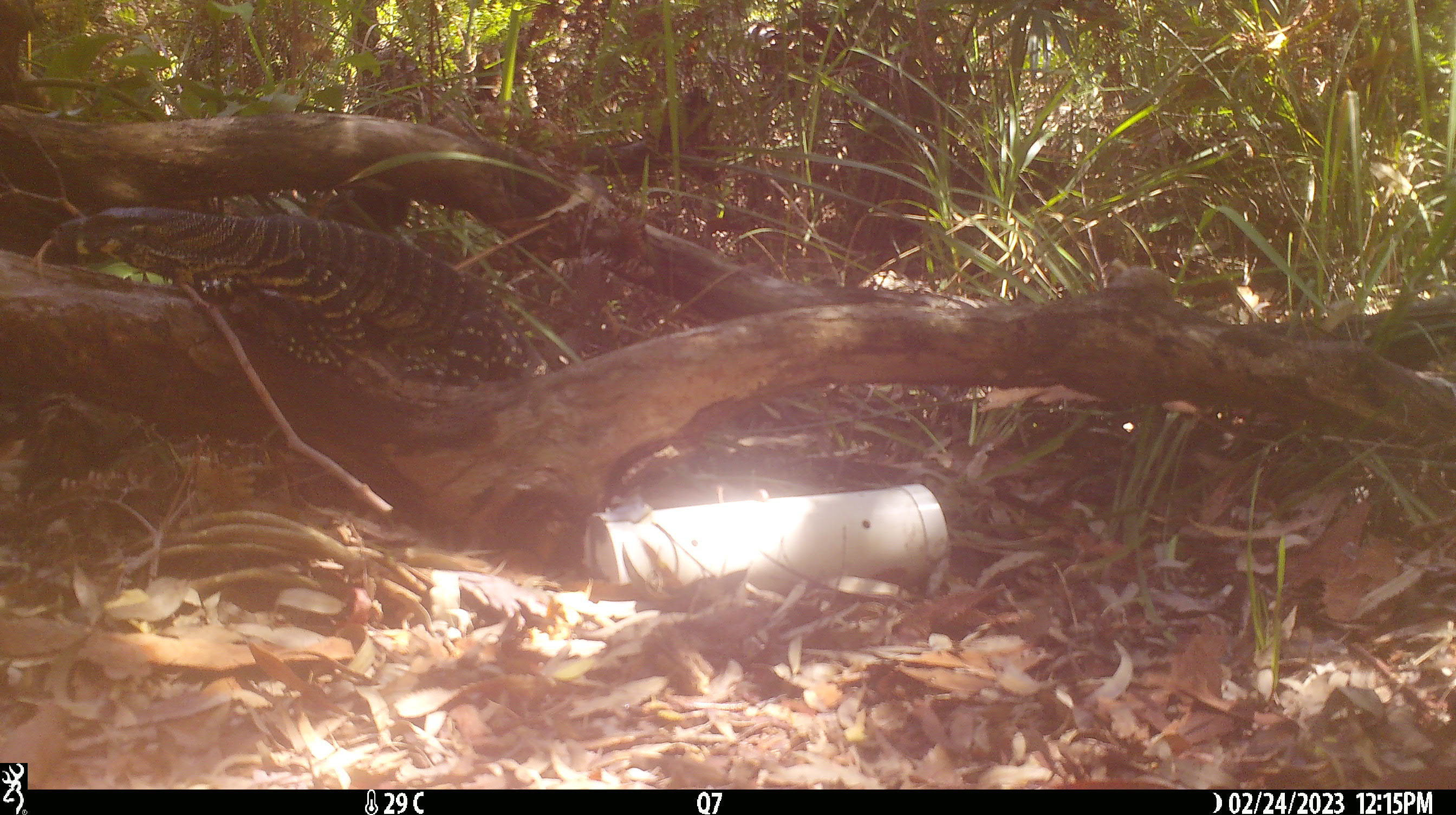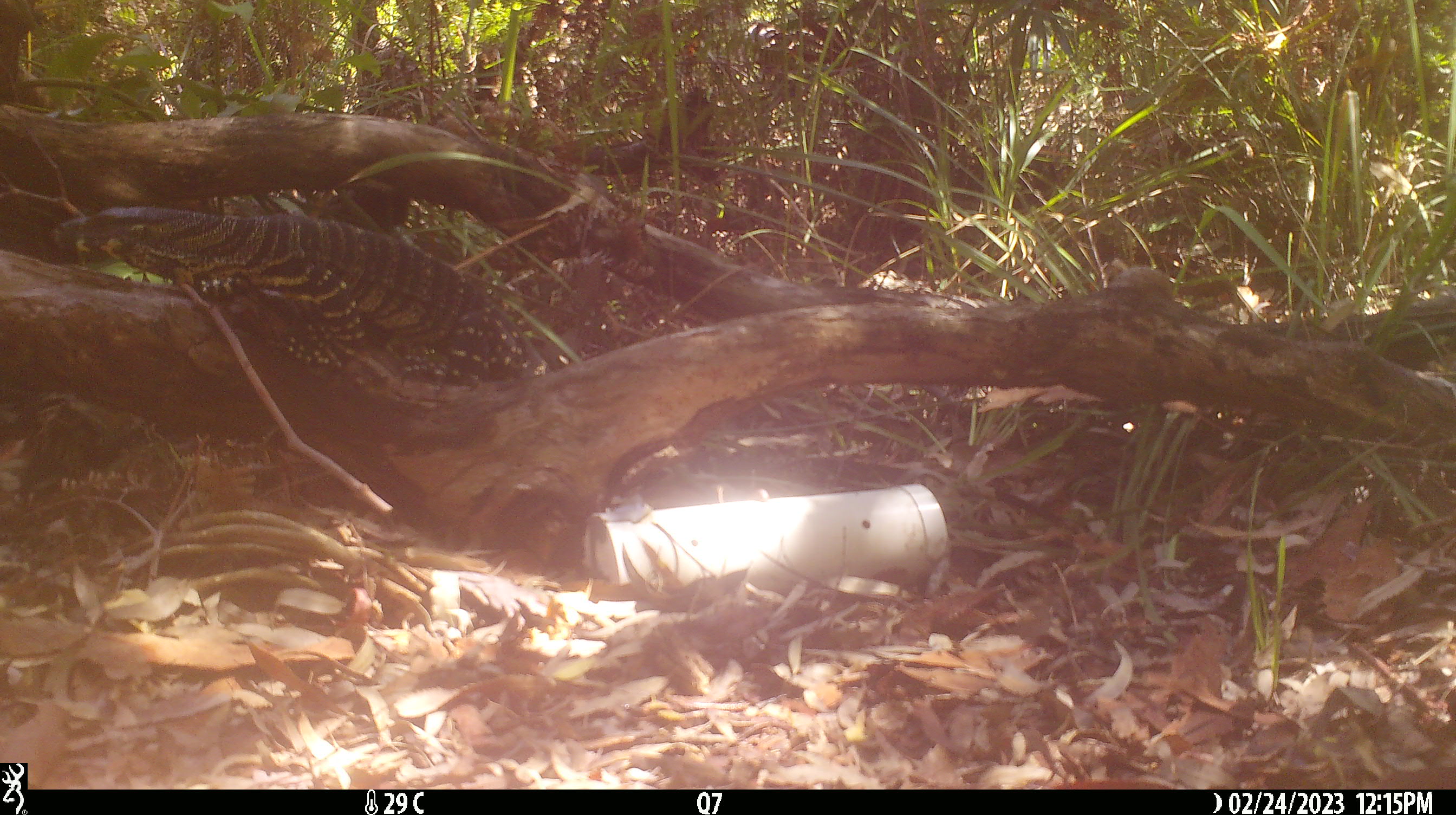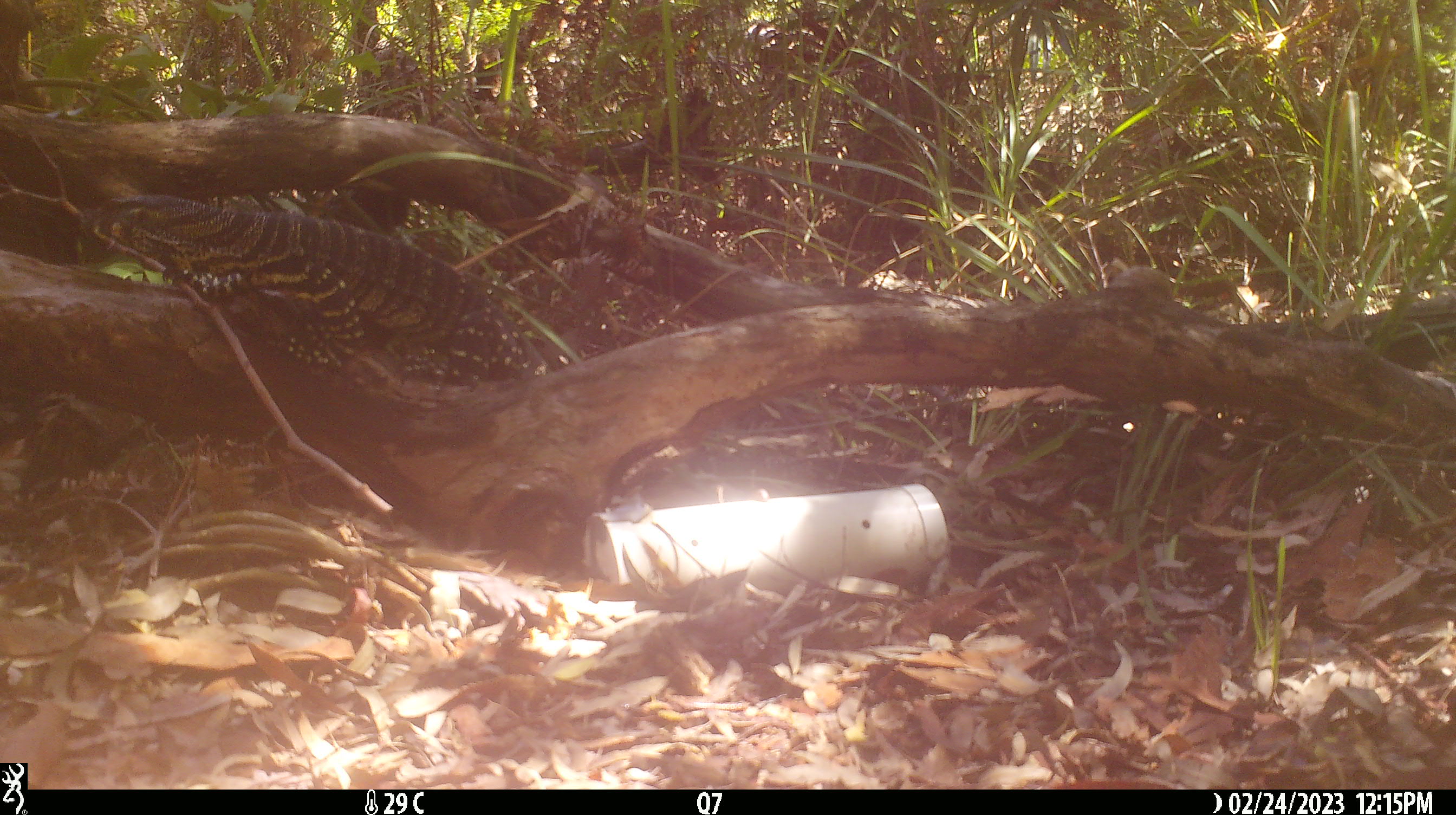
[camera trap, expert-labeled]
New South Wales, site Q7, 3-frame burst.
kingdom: Animalia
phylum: Chordata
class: Reptilia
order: Squamata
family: Varanidae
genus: Varanus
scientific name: Varanus varius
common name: lace monitor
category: goanna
Goanna (lace monitor) (Varanus varius).